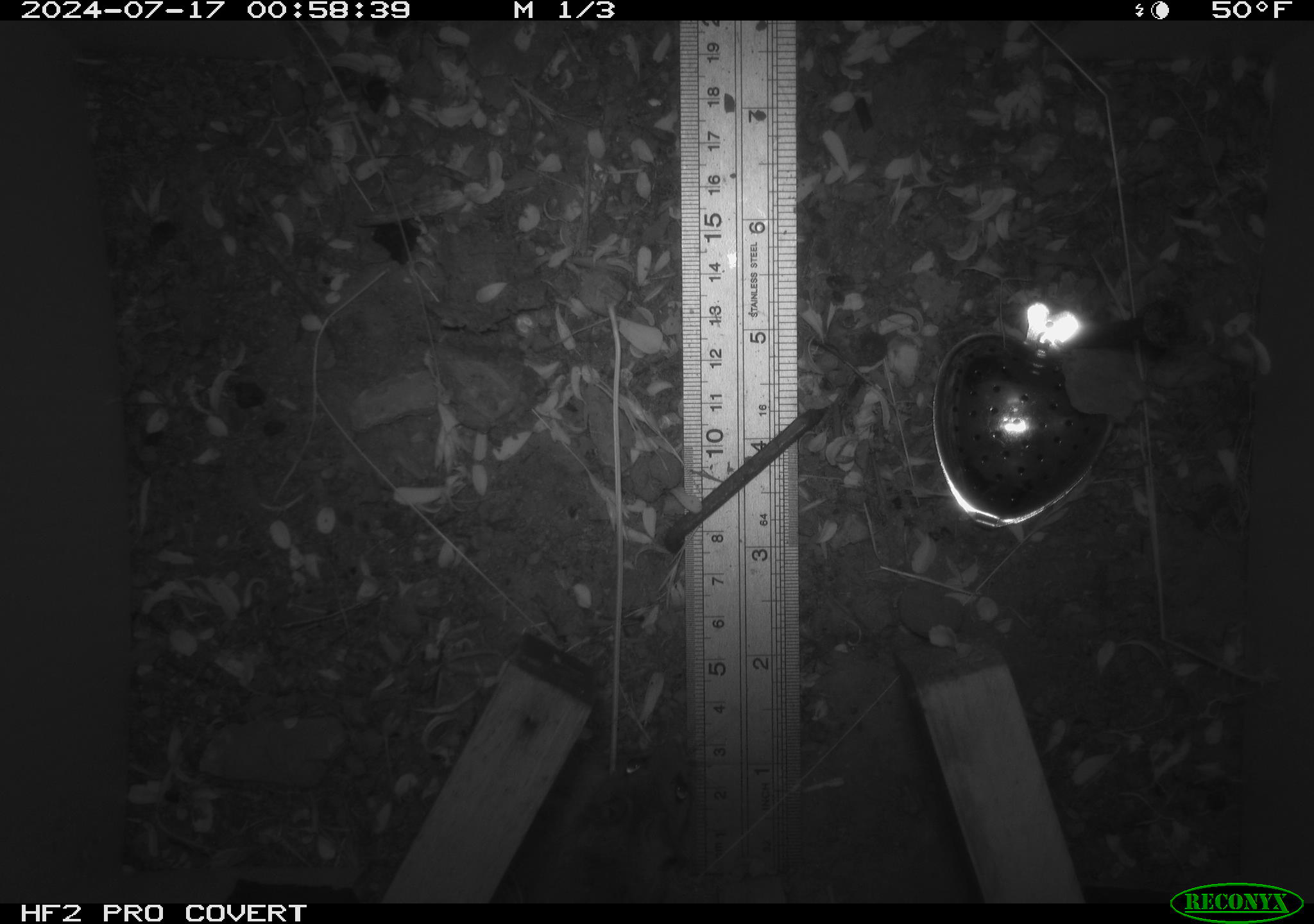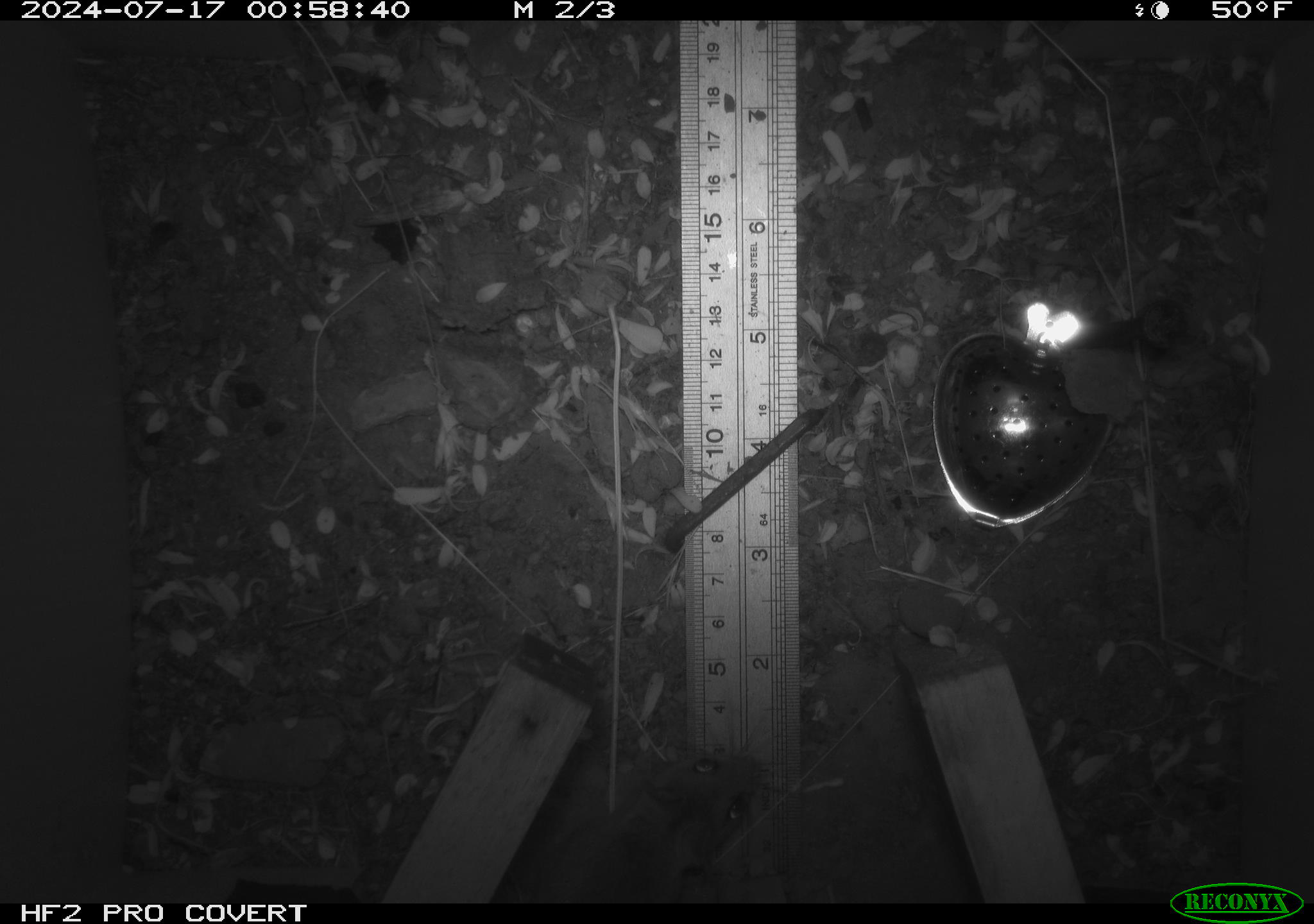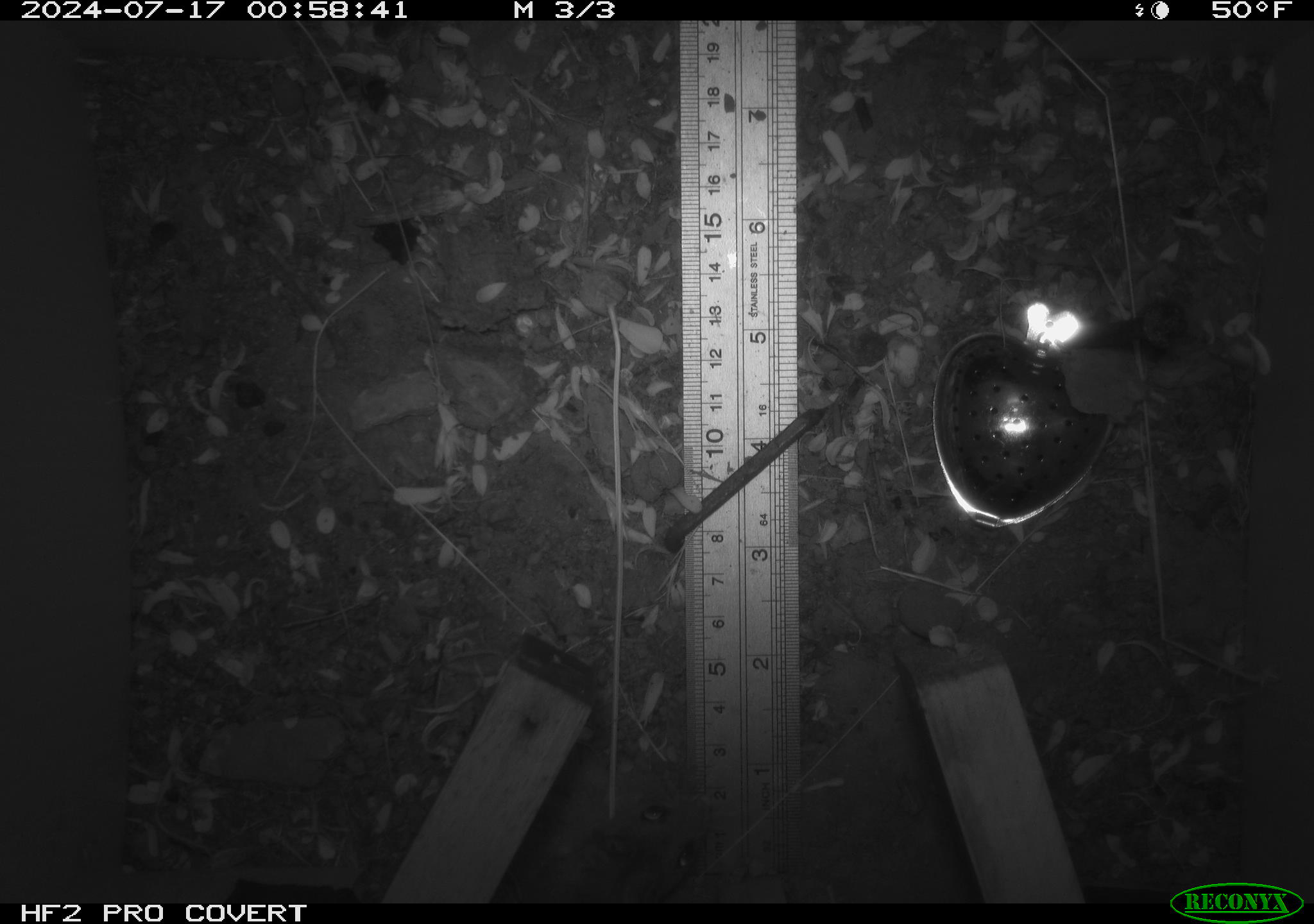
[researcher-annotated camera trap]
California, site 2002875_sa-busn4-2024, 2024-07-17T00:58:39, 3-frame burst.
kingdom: Animalia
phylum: Chordata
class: Mammalia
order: Rodentia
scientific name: Rodentia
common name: rodent